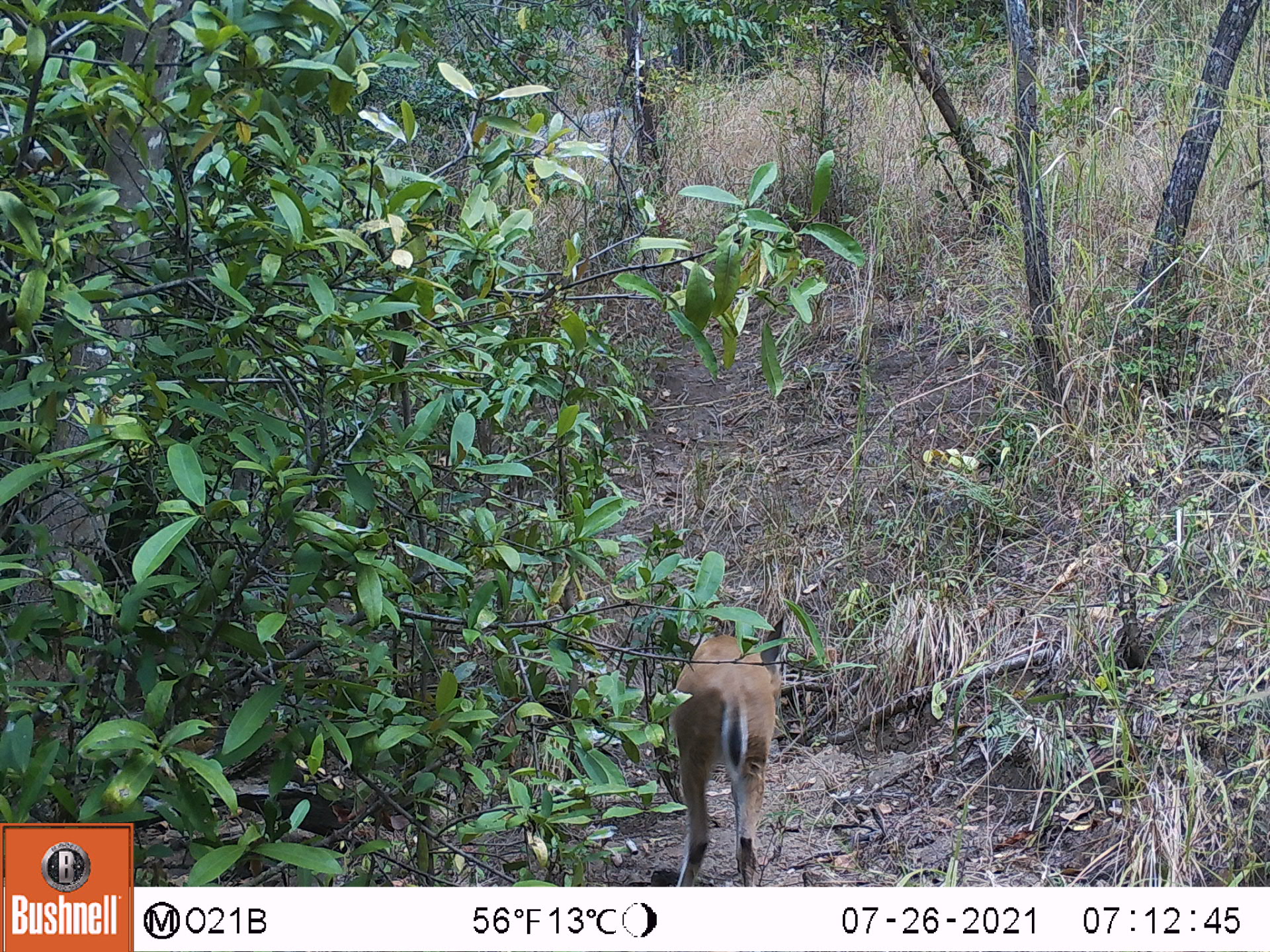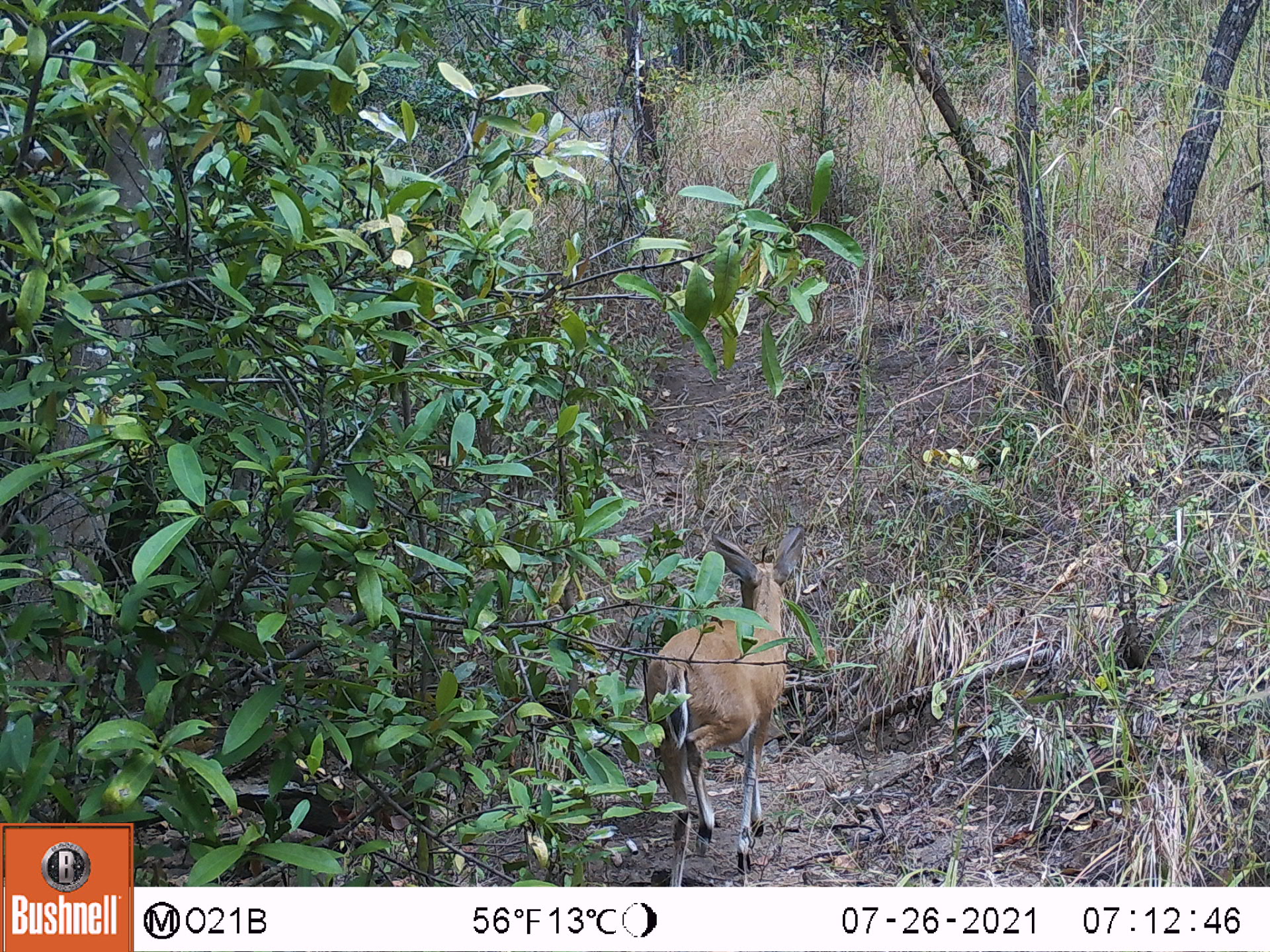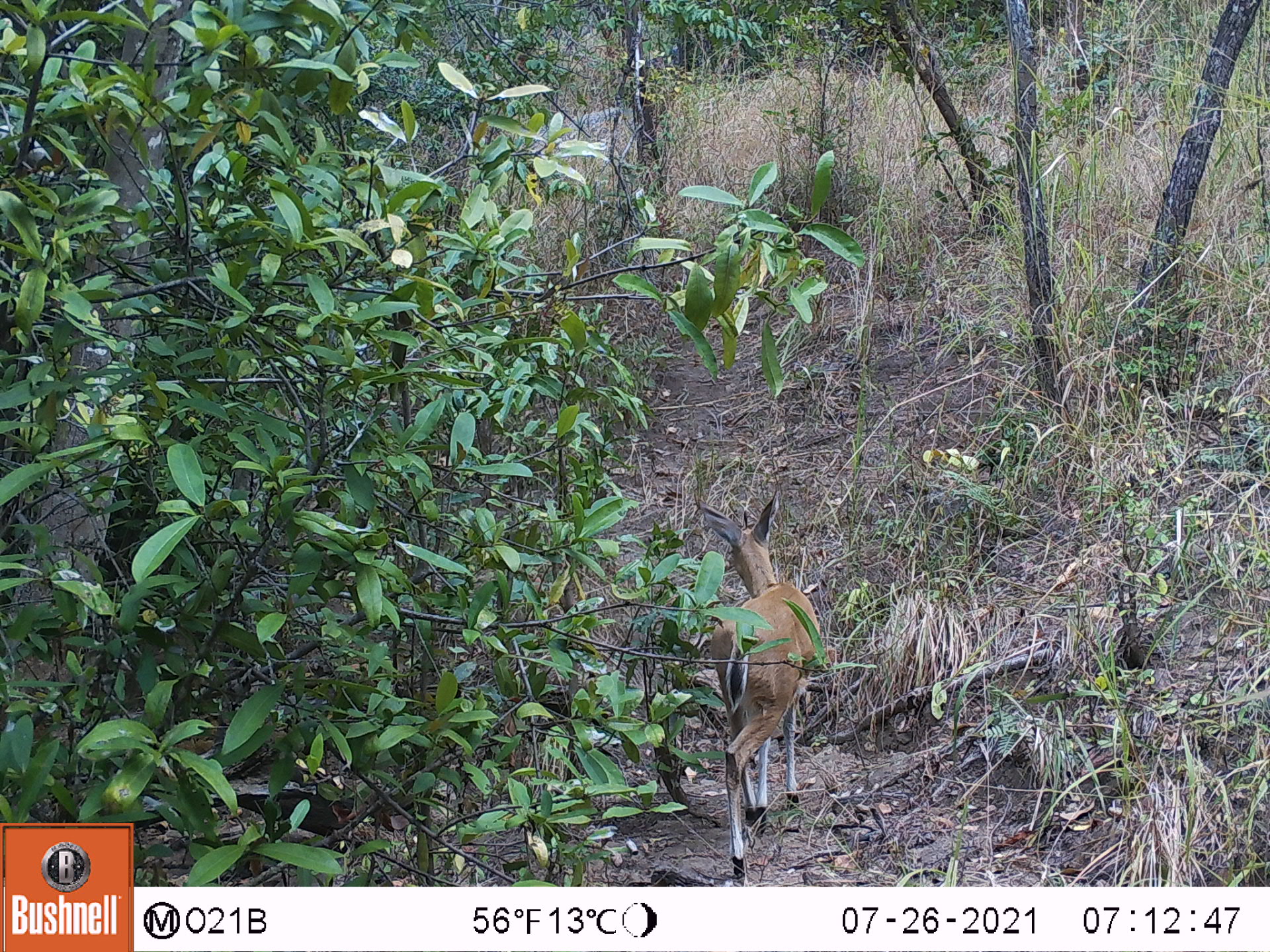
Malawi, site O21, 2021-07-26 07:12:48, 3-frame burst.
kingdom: Animalia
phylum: Chordata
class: Mammalia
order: Artiodactyla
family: Bovidae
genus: Sylvicapra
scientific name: Sylvicapra grimmia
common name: common duiker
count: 1